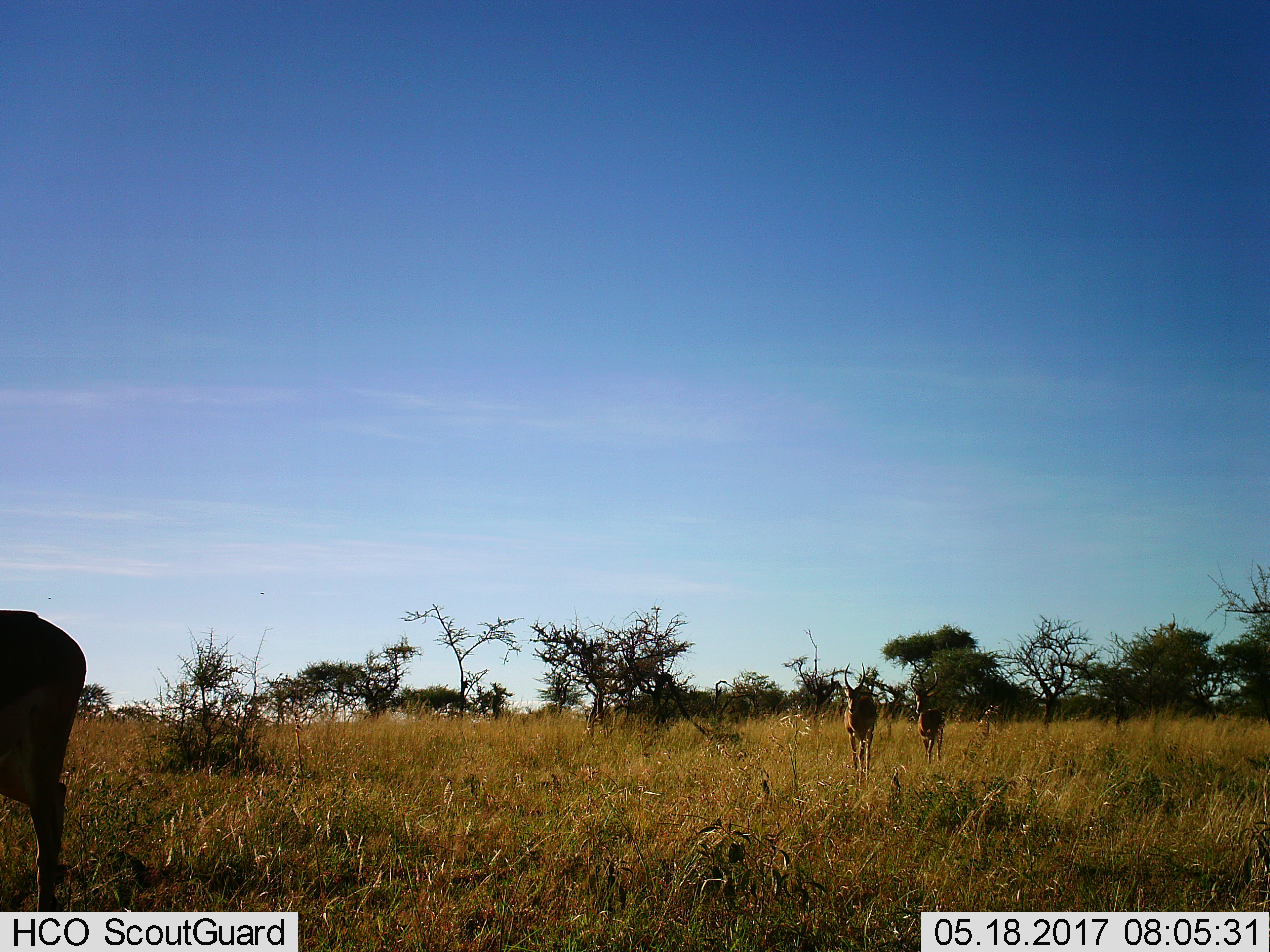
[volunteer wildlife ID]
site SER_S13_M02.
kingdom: Animalia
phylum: Chordata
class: Mammalia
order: Artiodactyla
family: Bovidae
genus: Aepyceros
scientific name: Aepyceros melampus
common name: impala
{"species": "impala (Aepyceros melampus)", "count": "3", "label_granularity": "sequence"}